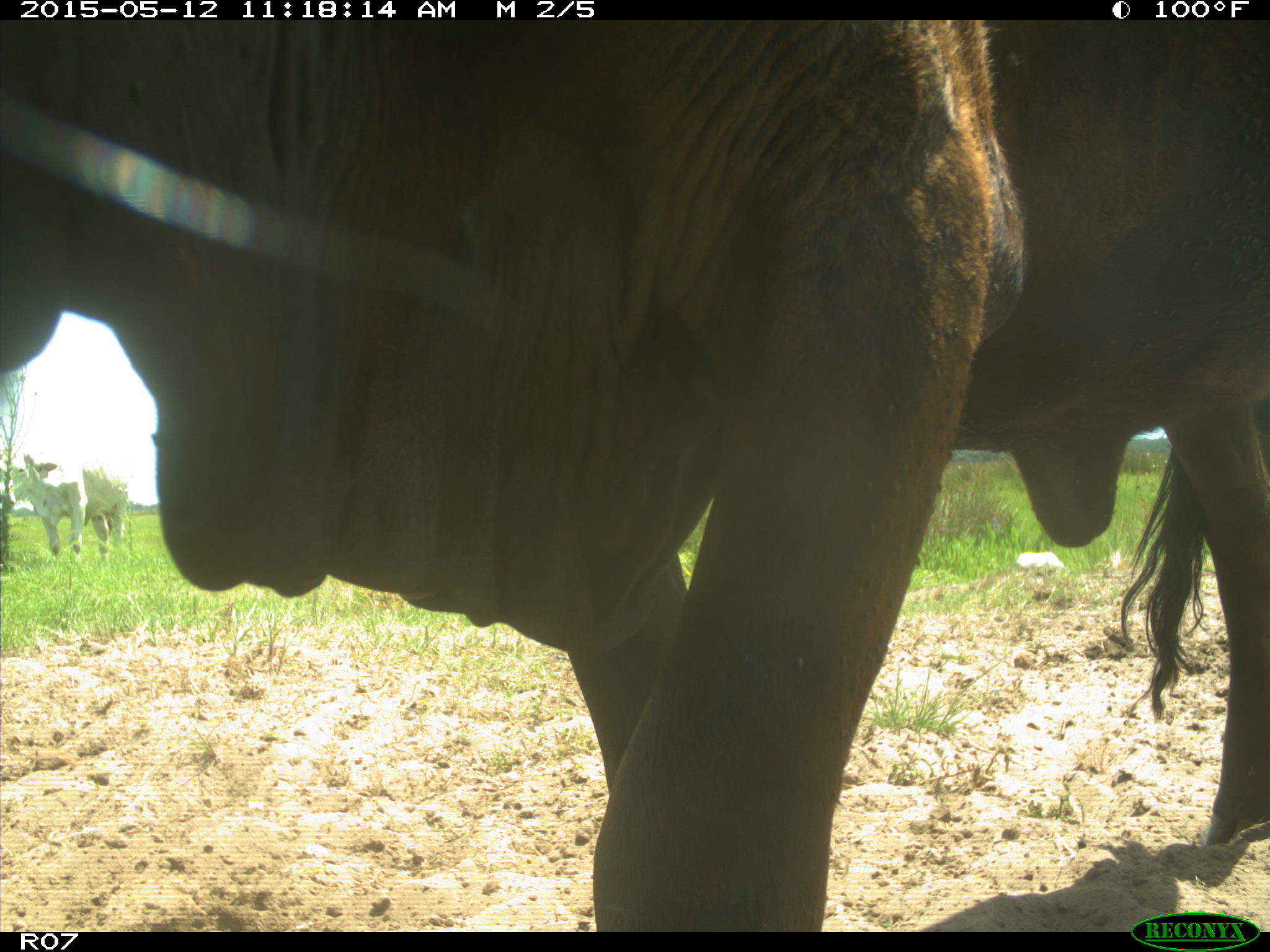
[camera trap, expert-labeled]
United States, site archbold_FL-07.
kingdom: Animalia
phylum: Chordata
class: Mammalia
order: Artiodactyla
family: Bovidae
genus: Bos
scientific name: Bos taurus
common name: domestic cow